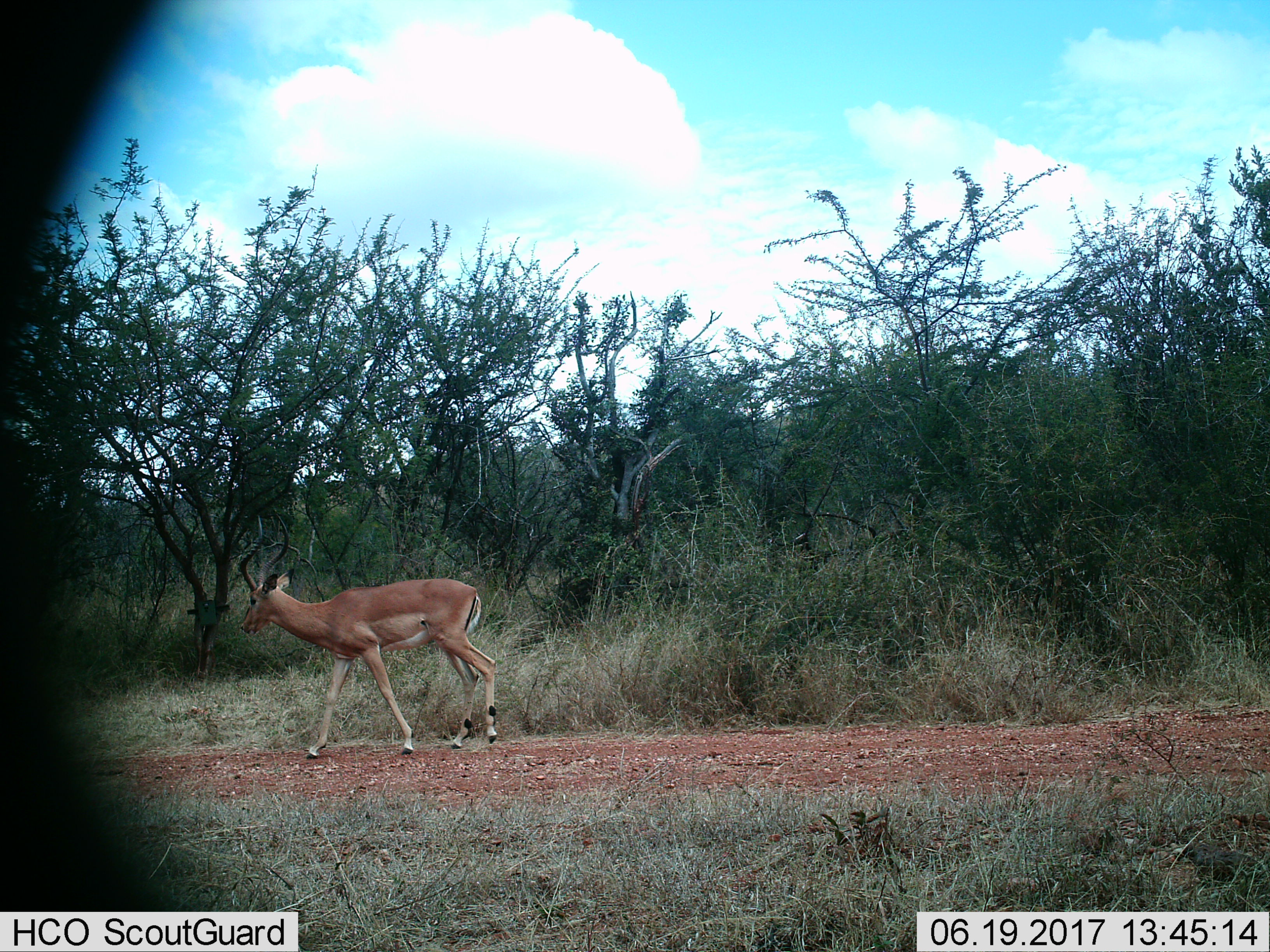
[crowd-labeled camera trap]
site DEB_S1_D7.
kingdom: Animalia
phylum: Chordata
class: Mammalia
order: Artiodactyla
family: Bovidae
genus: Aepyceros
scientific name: Aepyceros melampus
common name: impala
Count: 1.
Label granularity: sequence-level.